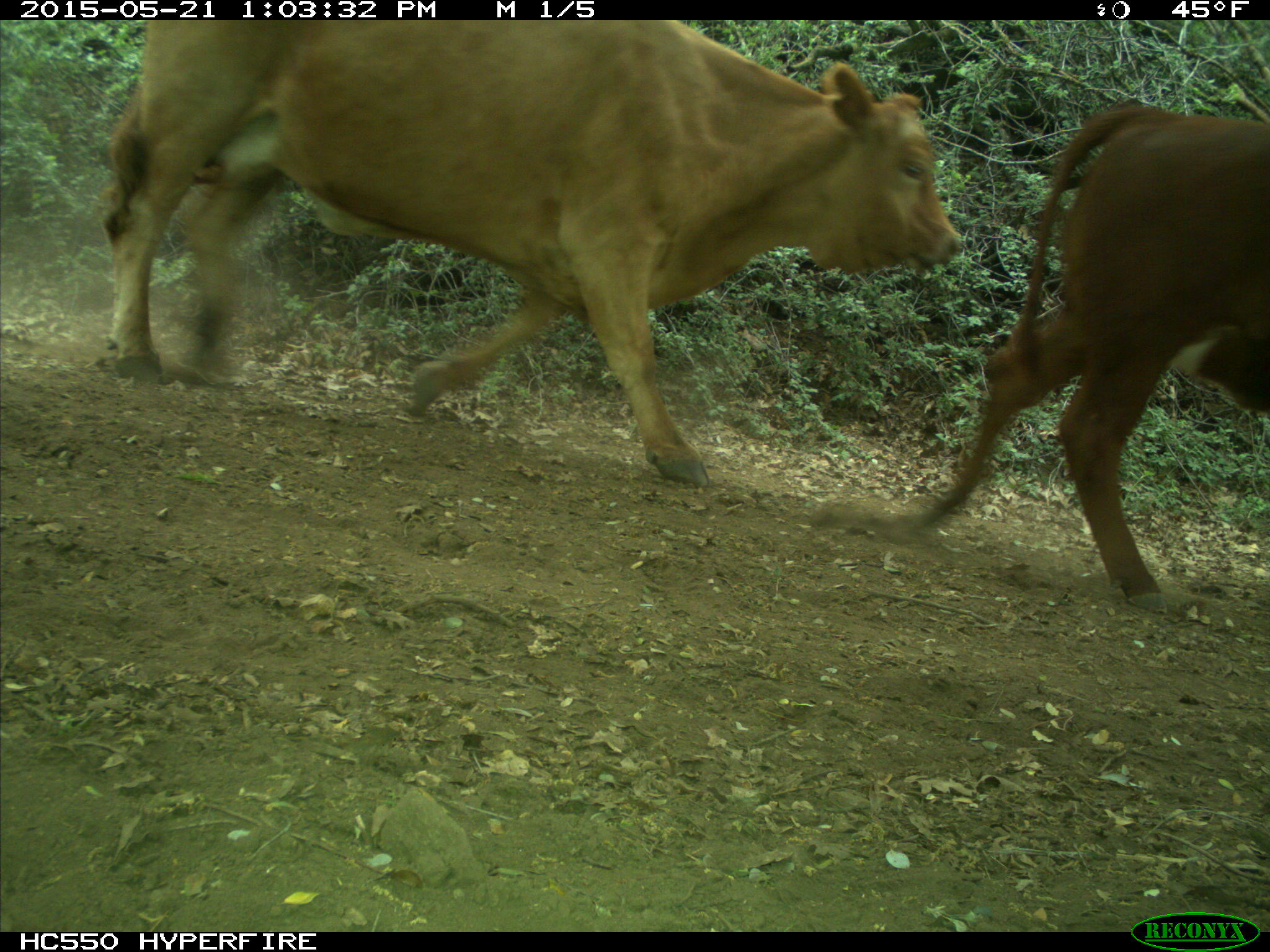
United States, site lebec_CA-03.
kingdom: Animalia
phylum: Chordata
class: Mammalia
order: Artiodactyla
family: Bovidae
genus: Bos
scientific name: Bos taurus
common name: domestic cow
Bos taurus (domestic cow).